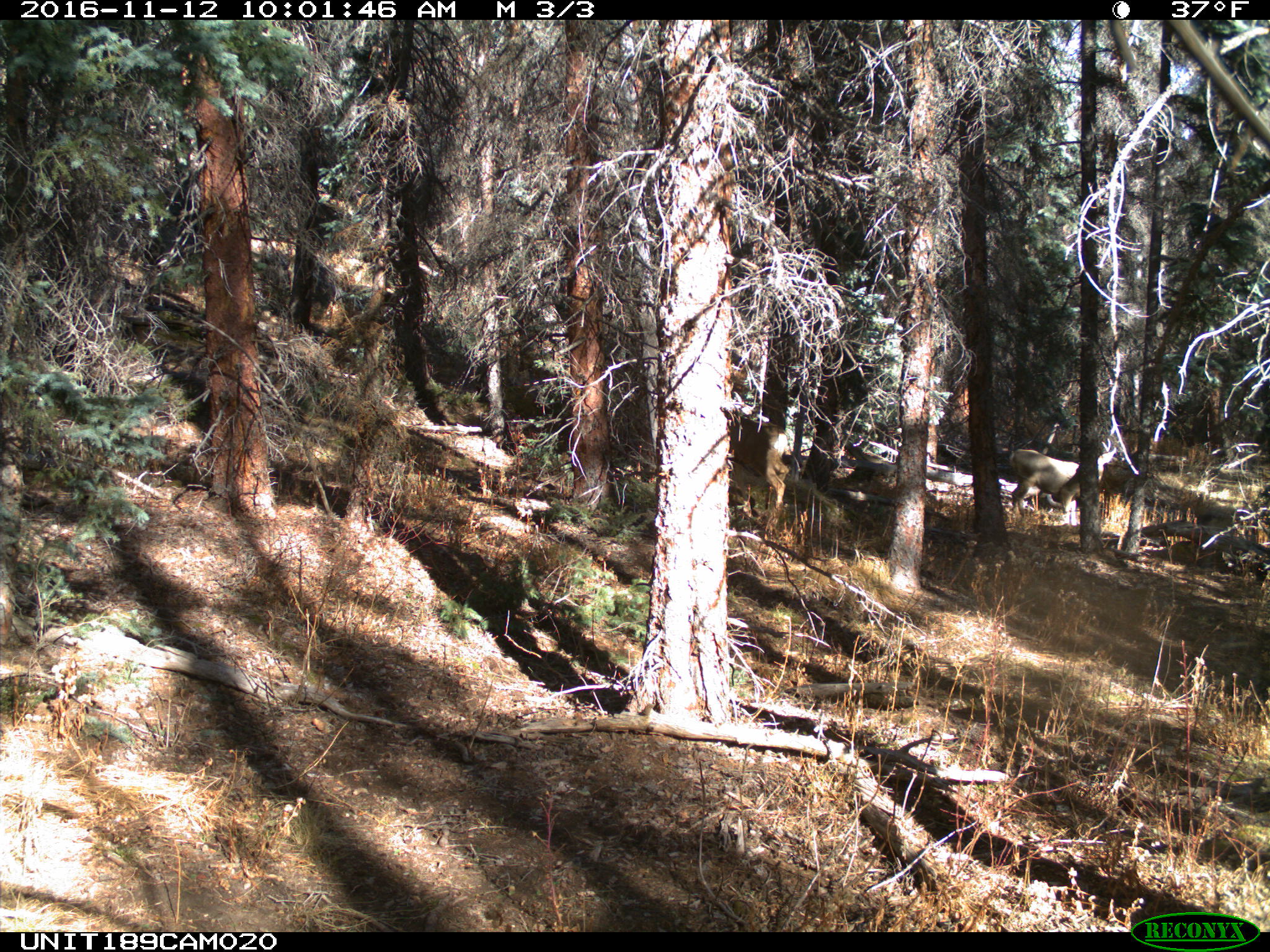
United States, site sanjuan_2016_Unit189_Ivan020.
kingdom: Animalia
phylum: Chordata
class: Mammalia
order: Artiodactyla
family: Cervidae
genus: Odocoileus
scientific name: Odocoileus hemionus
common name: mule deer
Odocoileus hemionus (mule deer).